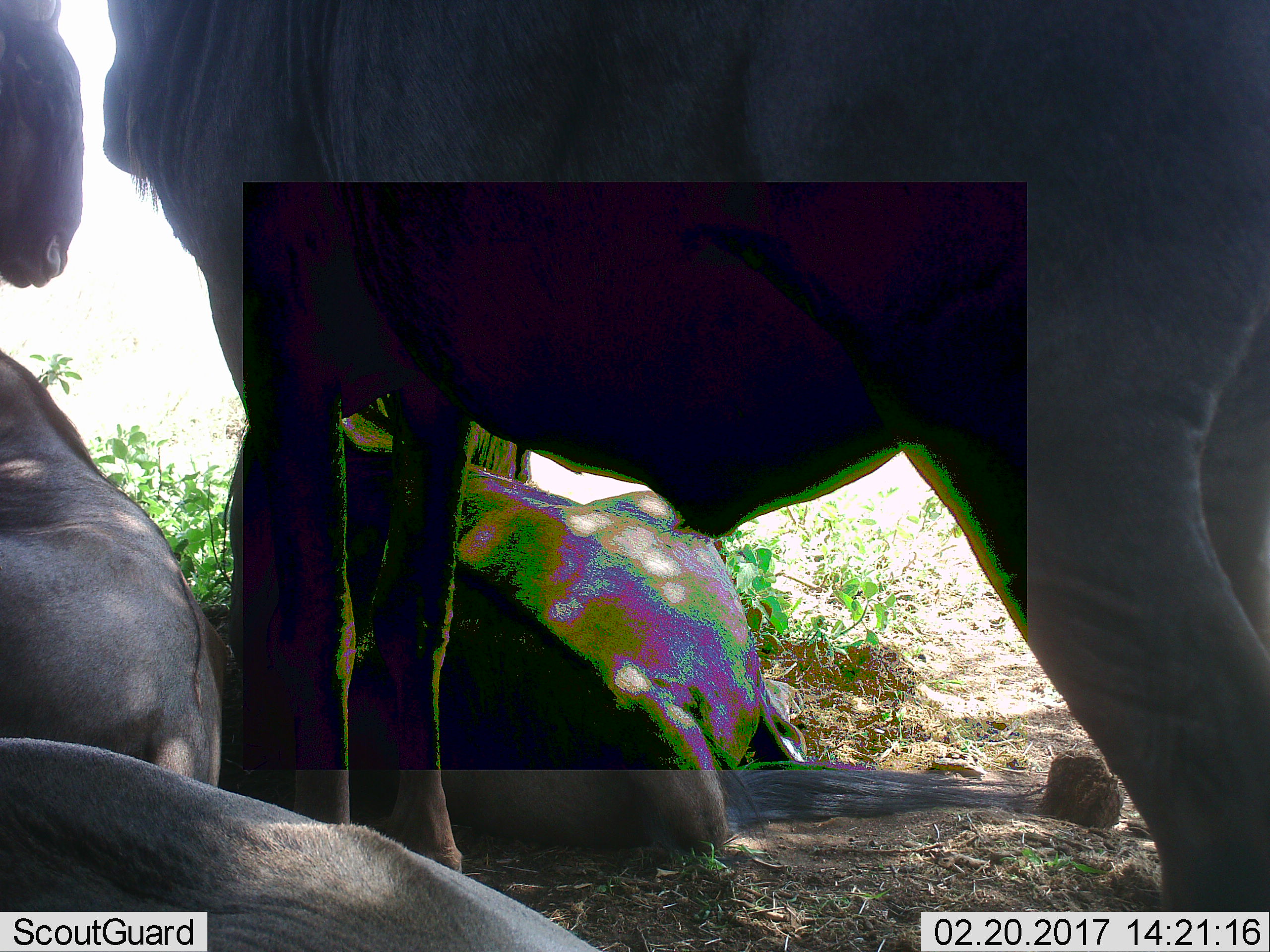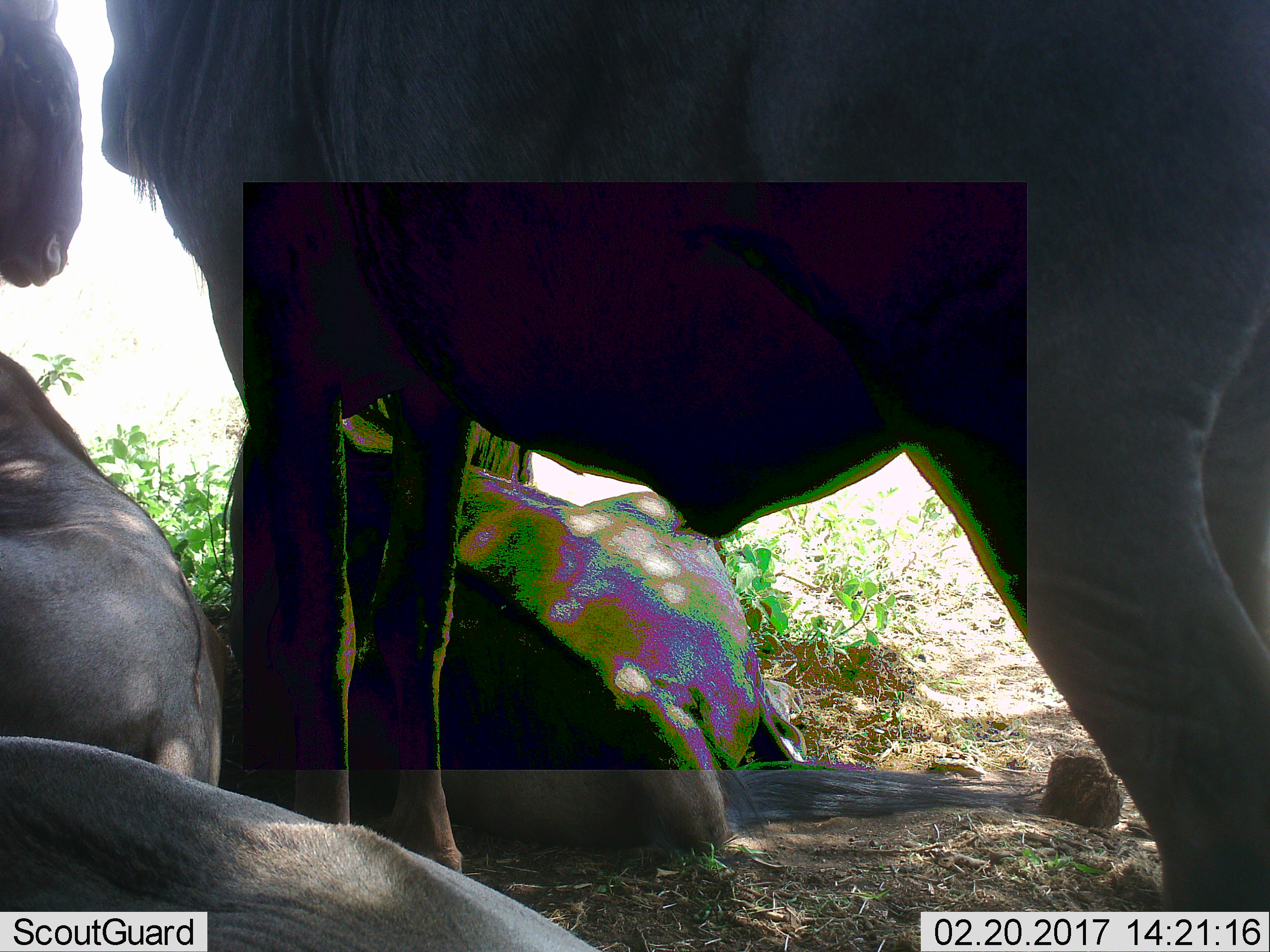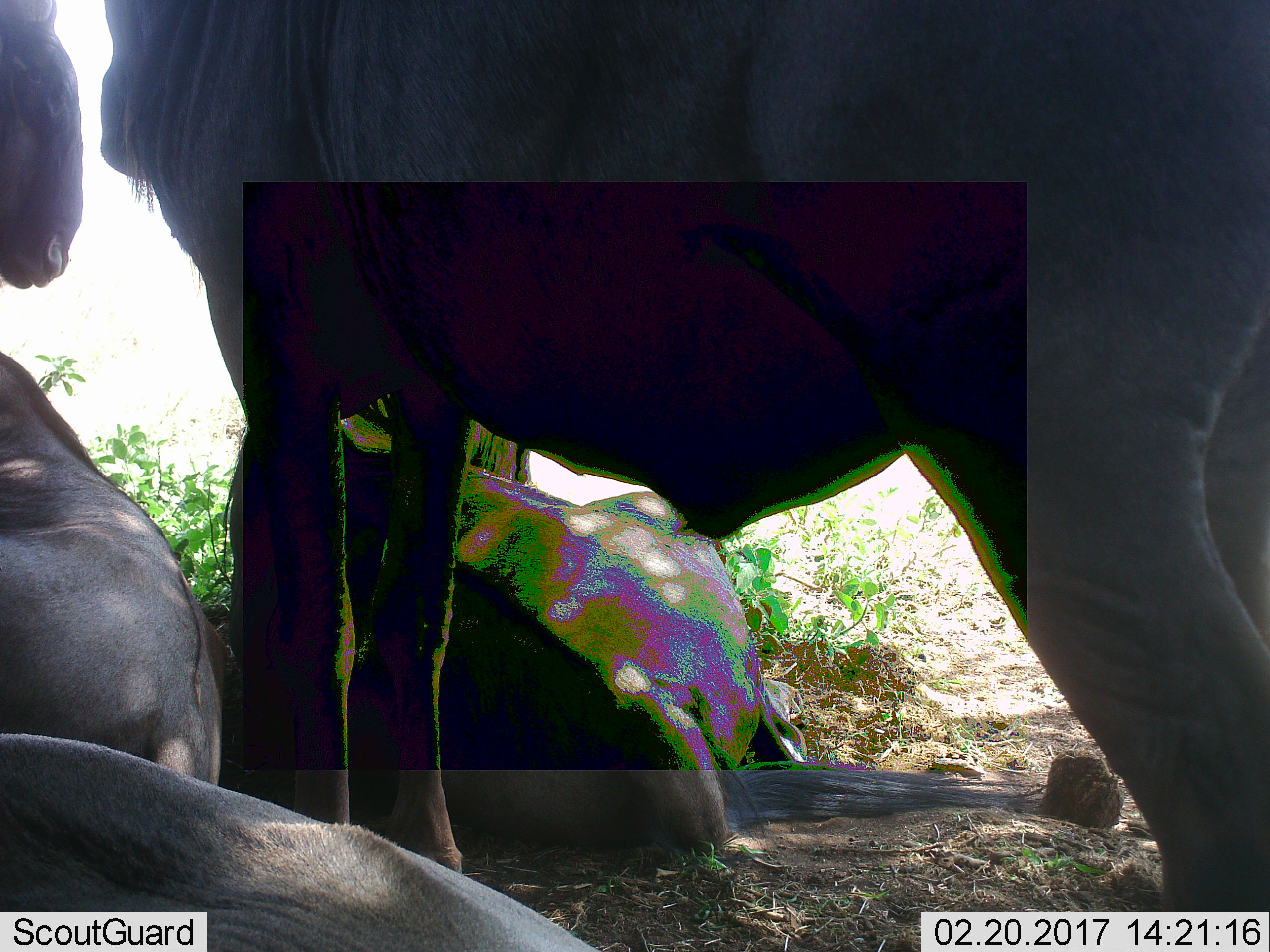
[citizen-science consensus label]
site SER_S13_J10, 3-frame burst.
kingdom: Animalia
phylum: Chordata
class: Mammalia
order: Artiodactyla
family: Bovidae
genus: Connochaetes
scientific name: Connochaetes taurinus taurinus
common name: blue wildebeest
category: wildebeestblue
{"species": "wildebeestblue (blue wildebeest) (Connochaetes taurinus taurinus)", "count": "5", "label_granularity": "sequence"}